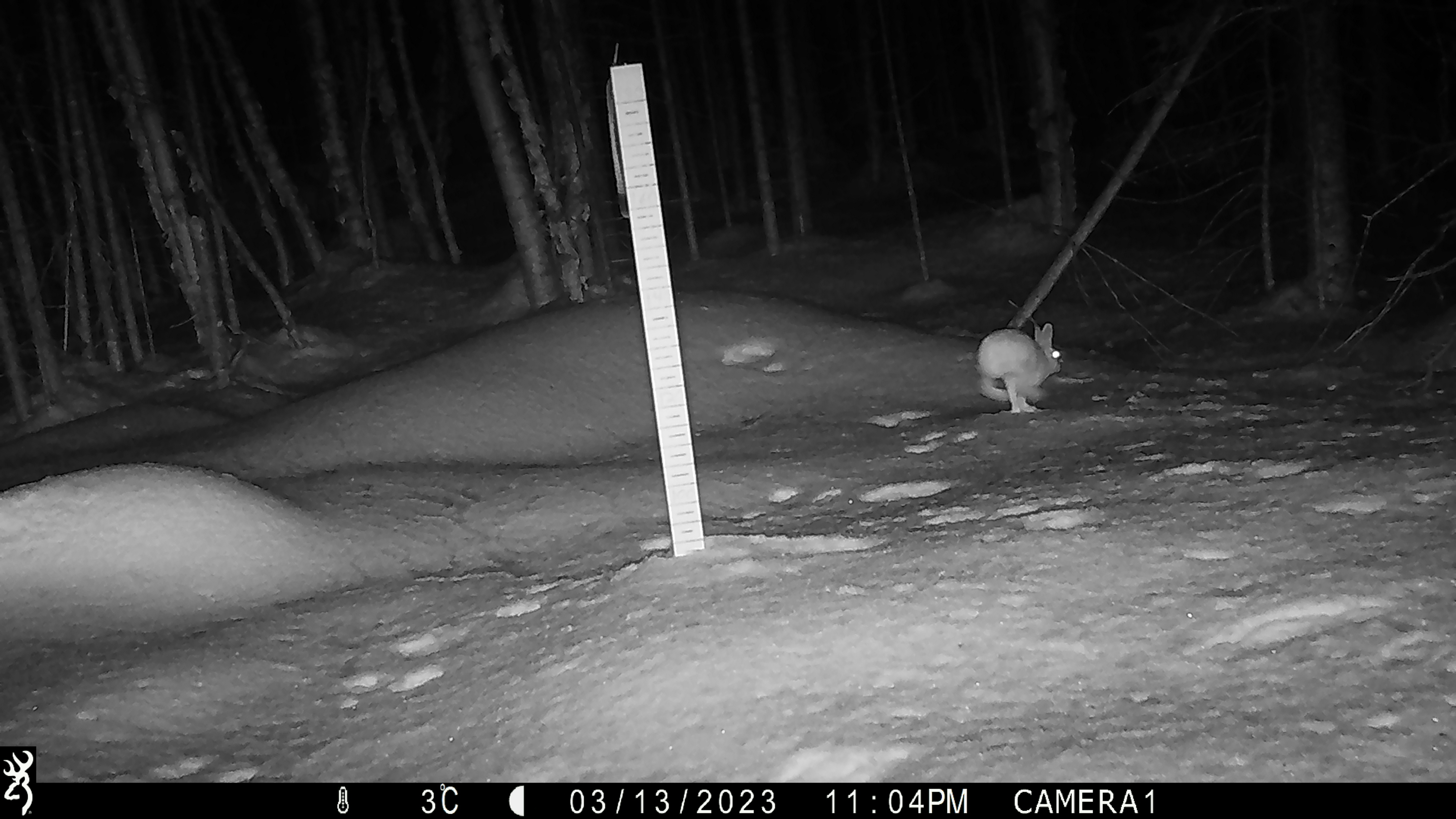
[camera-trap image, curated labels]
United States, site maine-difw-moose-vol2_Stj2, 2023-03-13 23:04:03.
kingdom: Animalia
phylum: Chordata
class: Mammalia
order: Lagomorpha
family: Leporidae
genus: Lepus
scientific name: Lepus americanus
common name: snowshoe hare